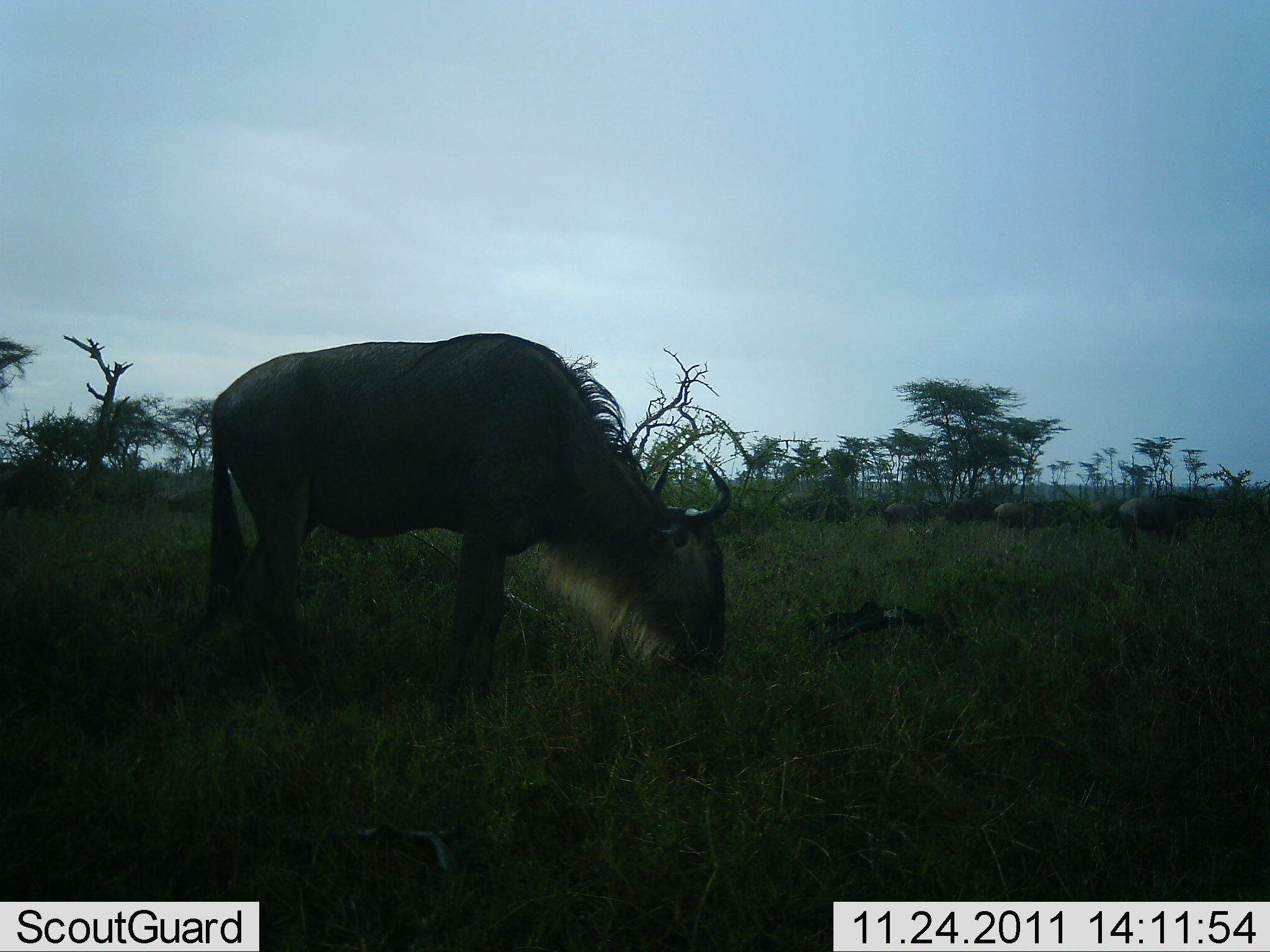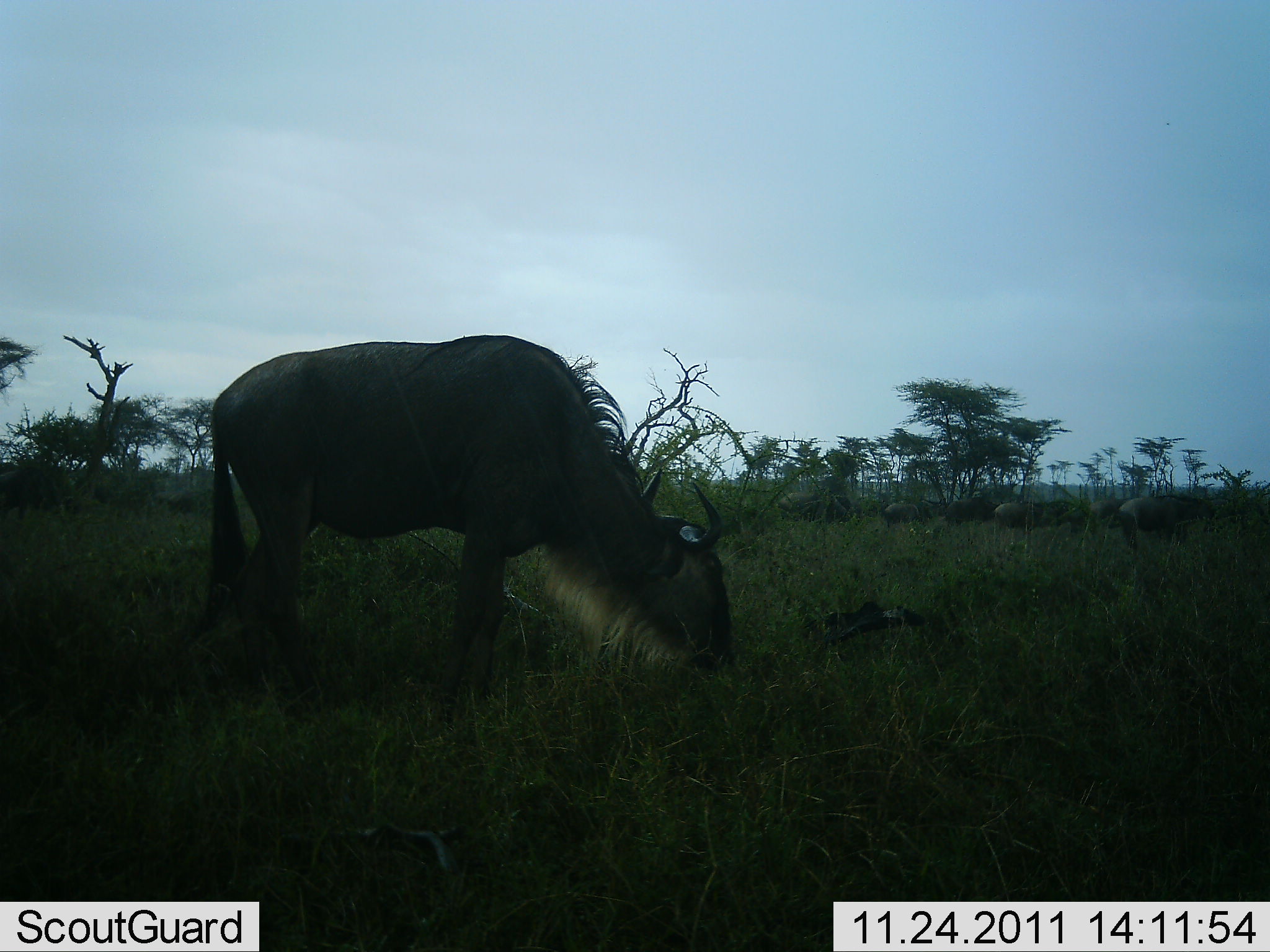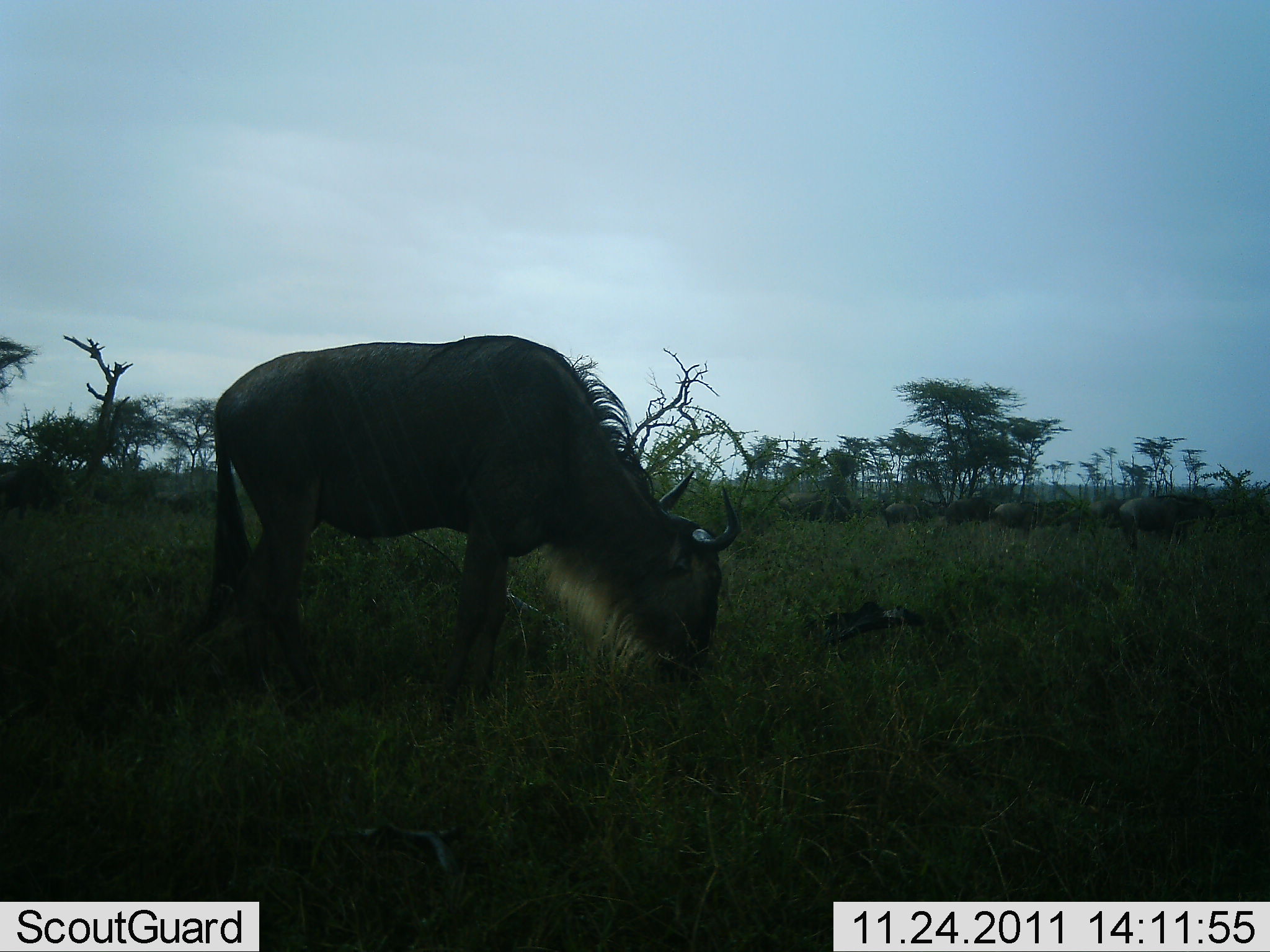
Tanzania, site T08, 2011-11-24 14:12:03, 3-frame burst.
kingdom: Animalia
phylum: Chordata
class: Mammalia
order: Artiodactyla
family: Bovidae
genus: Connochaetes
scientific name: Connochaetes taurinus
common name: blue wildebeest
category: wildebeest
Wildebeest (blue wildebeest) (Connochaetes taurinus), count 1. Behavior (volunteer vote fractions): standing 13%, resting 0%, moving 0%, interacting 0%. Young present (vote fraction): 0%. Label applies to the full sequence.